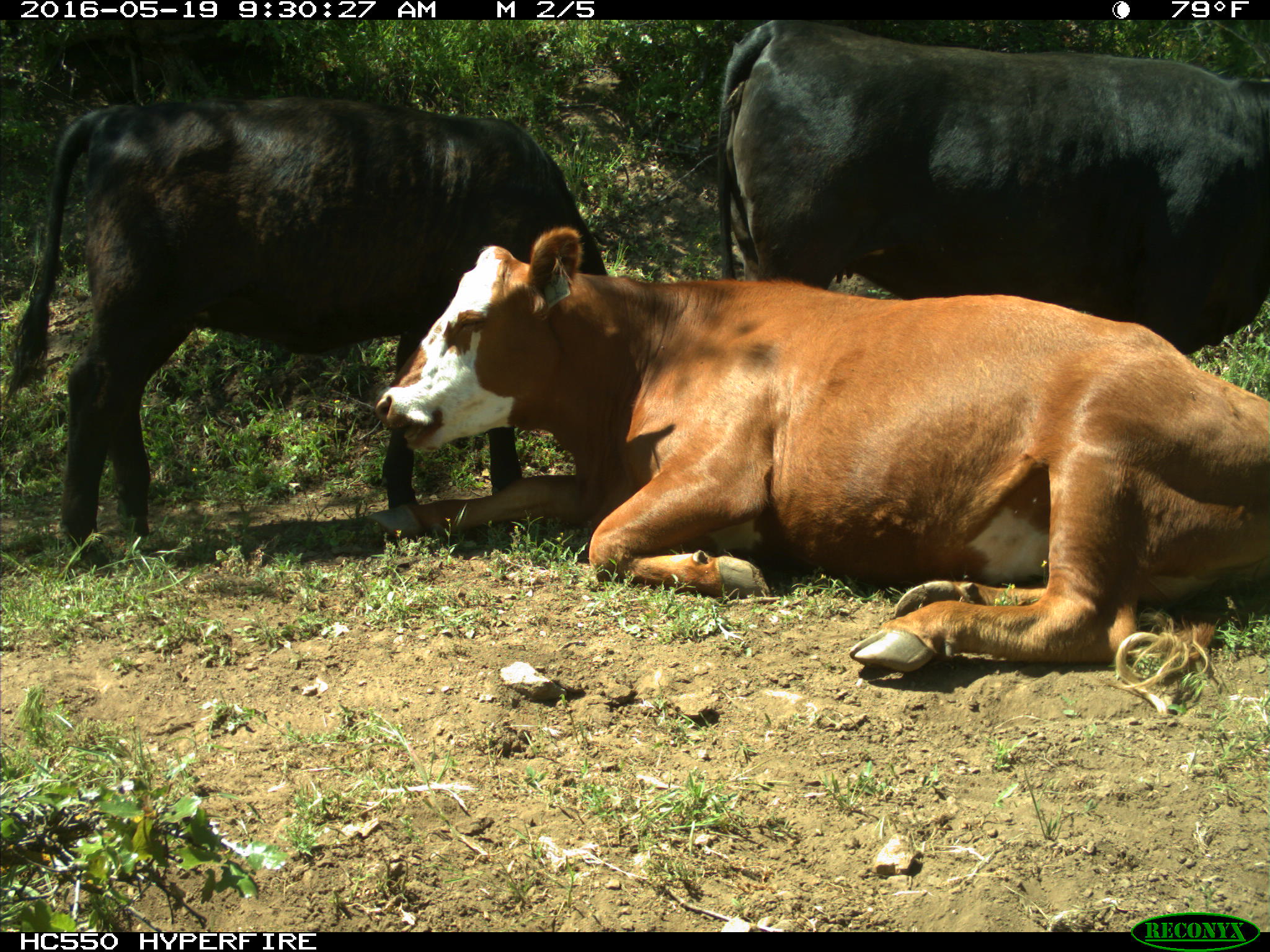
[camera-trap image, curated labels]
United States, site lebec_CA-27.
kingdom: Animalia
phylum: Chordata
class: Mammalia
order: Artiodactyla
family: Bovidae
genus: Bos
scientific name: Bos taurus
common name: domestic cow